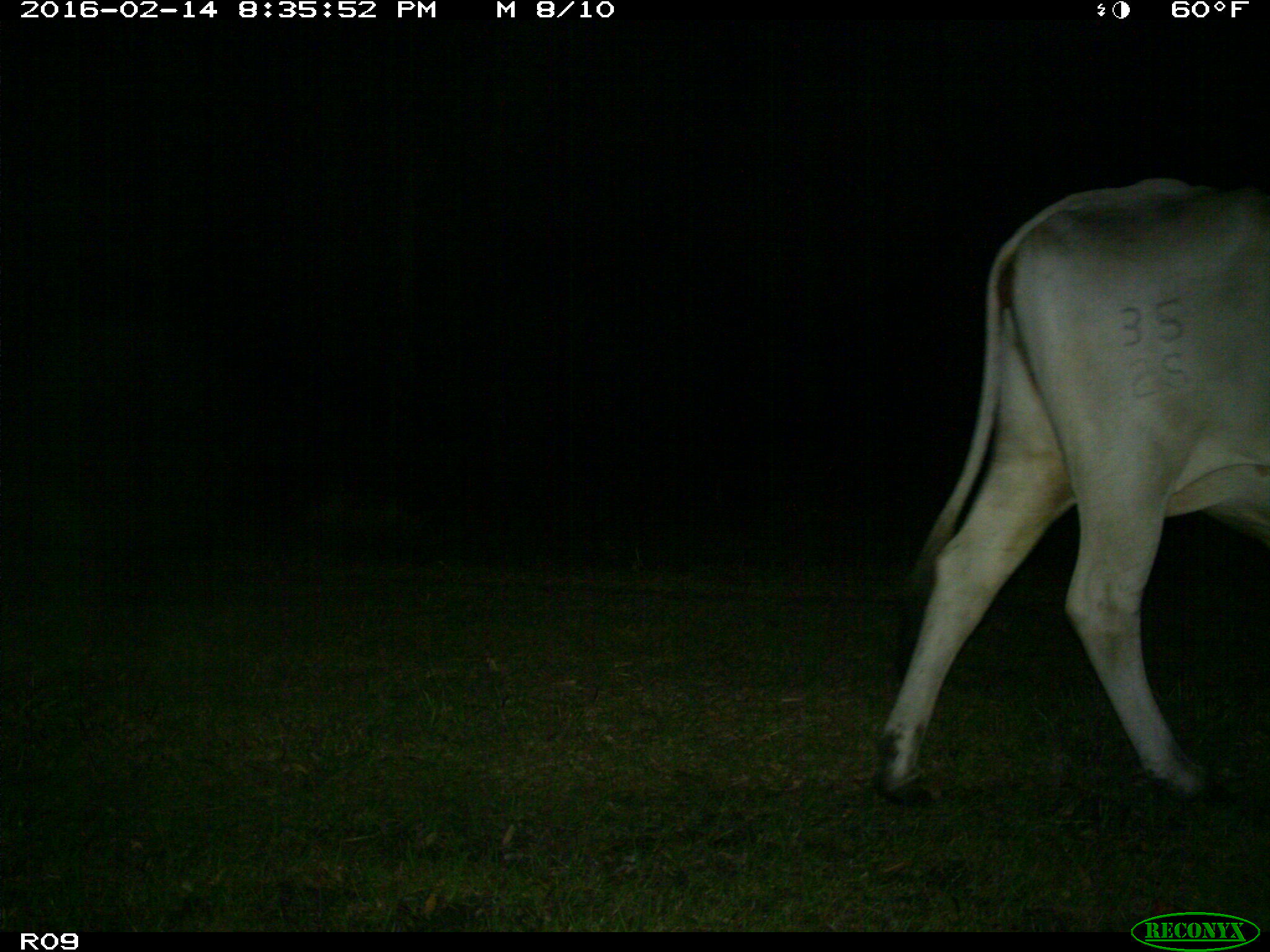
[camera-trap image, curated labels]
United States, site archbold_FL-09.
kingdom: Animalia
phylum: Chordata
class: Mammalia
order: Artiodactyla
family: Bovidae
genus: Bos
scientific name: Bos taurus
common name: domestic cow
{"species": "Bos taurus (domestic cow)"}